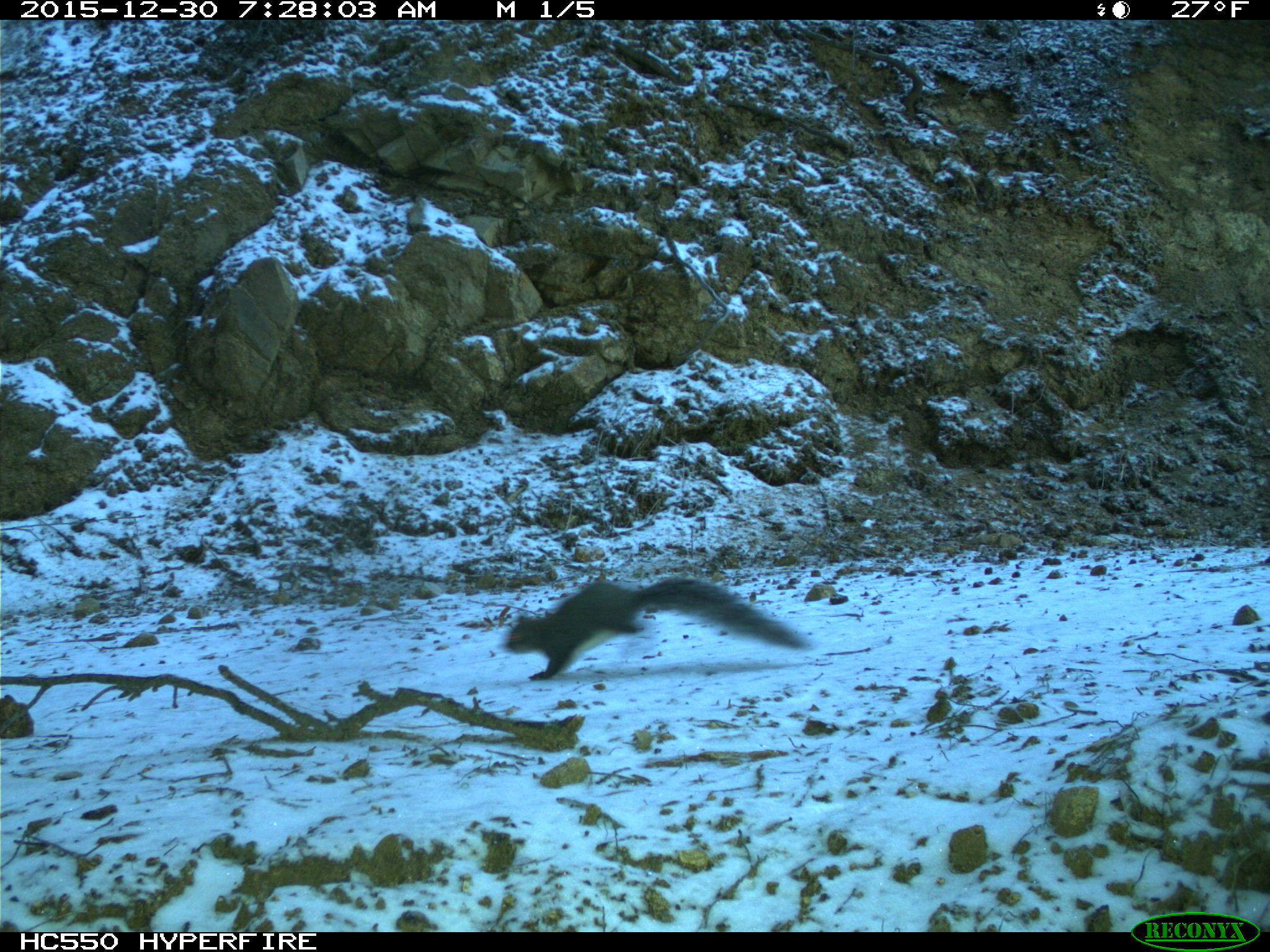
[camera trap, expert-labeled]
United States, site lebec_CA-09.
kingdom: Animalia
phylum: Chordata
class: Mammalia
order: Rodentia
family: Sciuridae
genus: Sciurus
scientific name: Sciurus carolinensis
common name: eastern gray squirrel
Sciurus carolinensis (eastern gray squirrel).